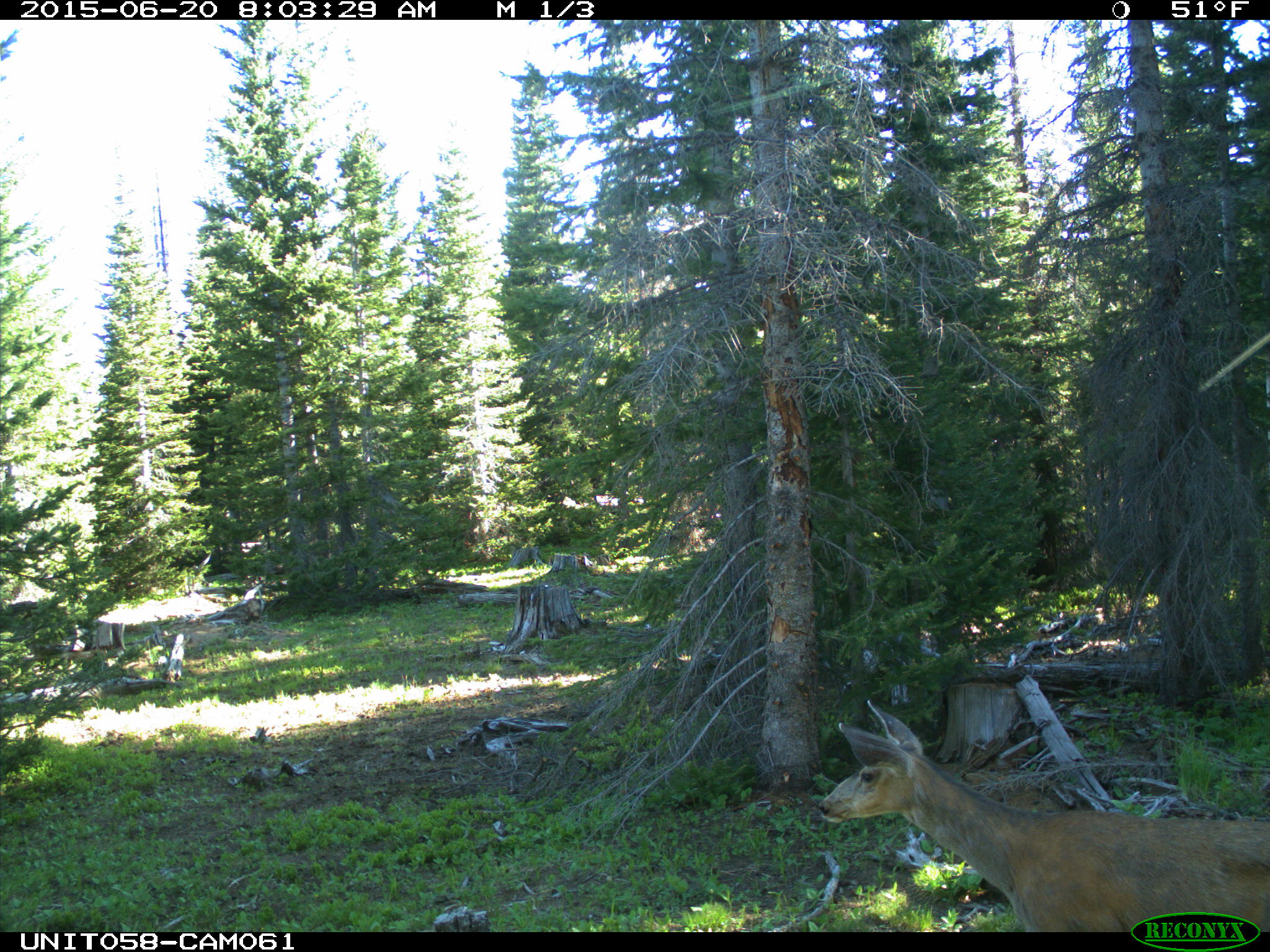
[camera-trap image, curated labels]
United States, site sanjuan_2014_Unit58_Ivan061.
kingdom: Animalia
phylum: Chordata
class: Mammalia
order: Artiodactyla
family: Cervidae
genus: Odocoileus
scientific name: Odocoileus hemionus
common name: mule deer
Odocoileus hemionus (mule deer).